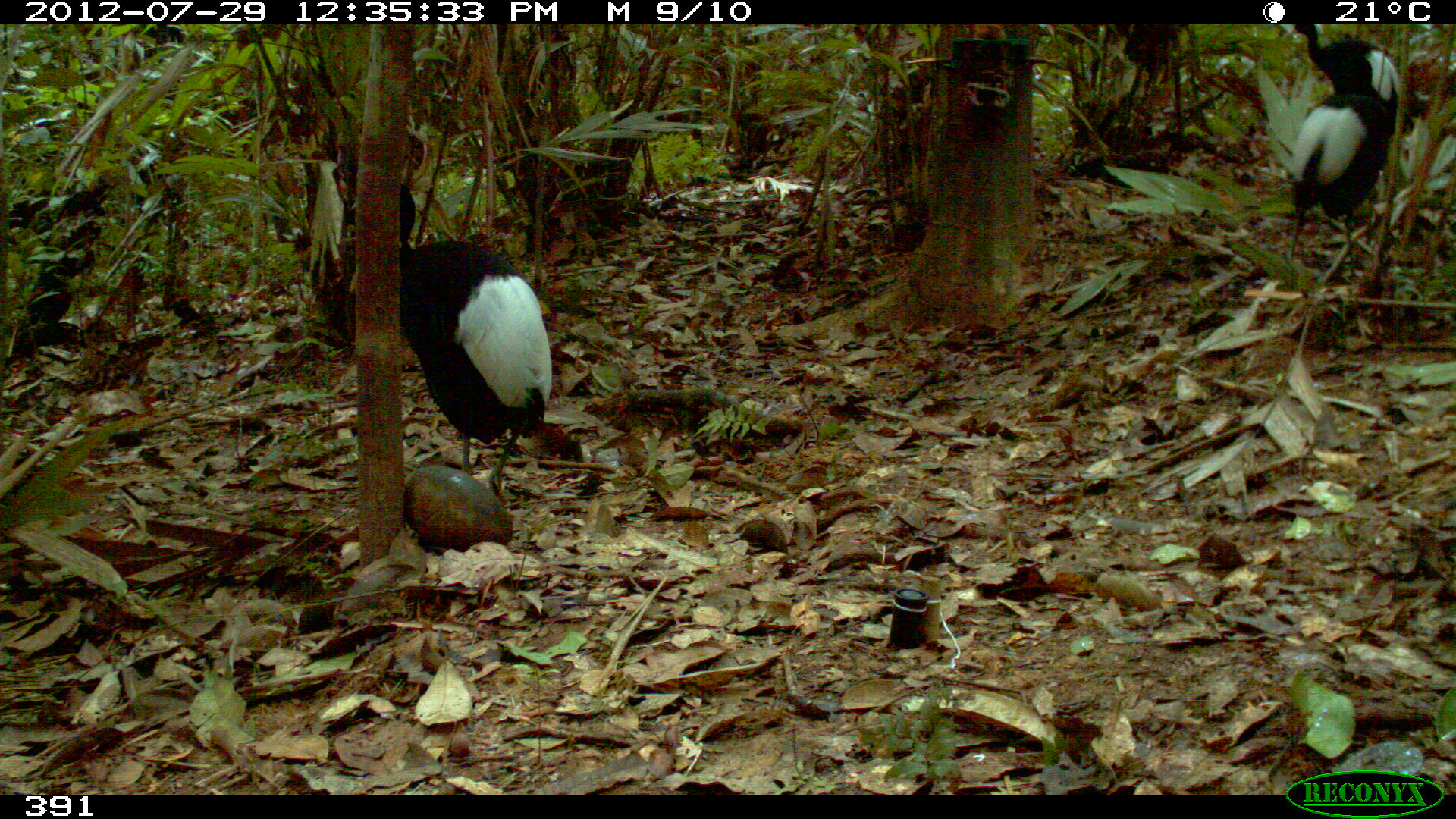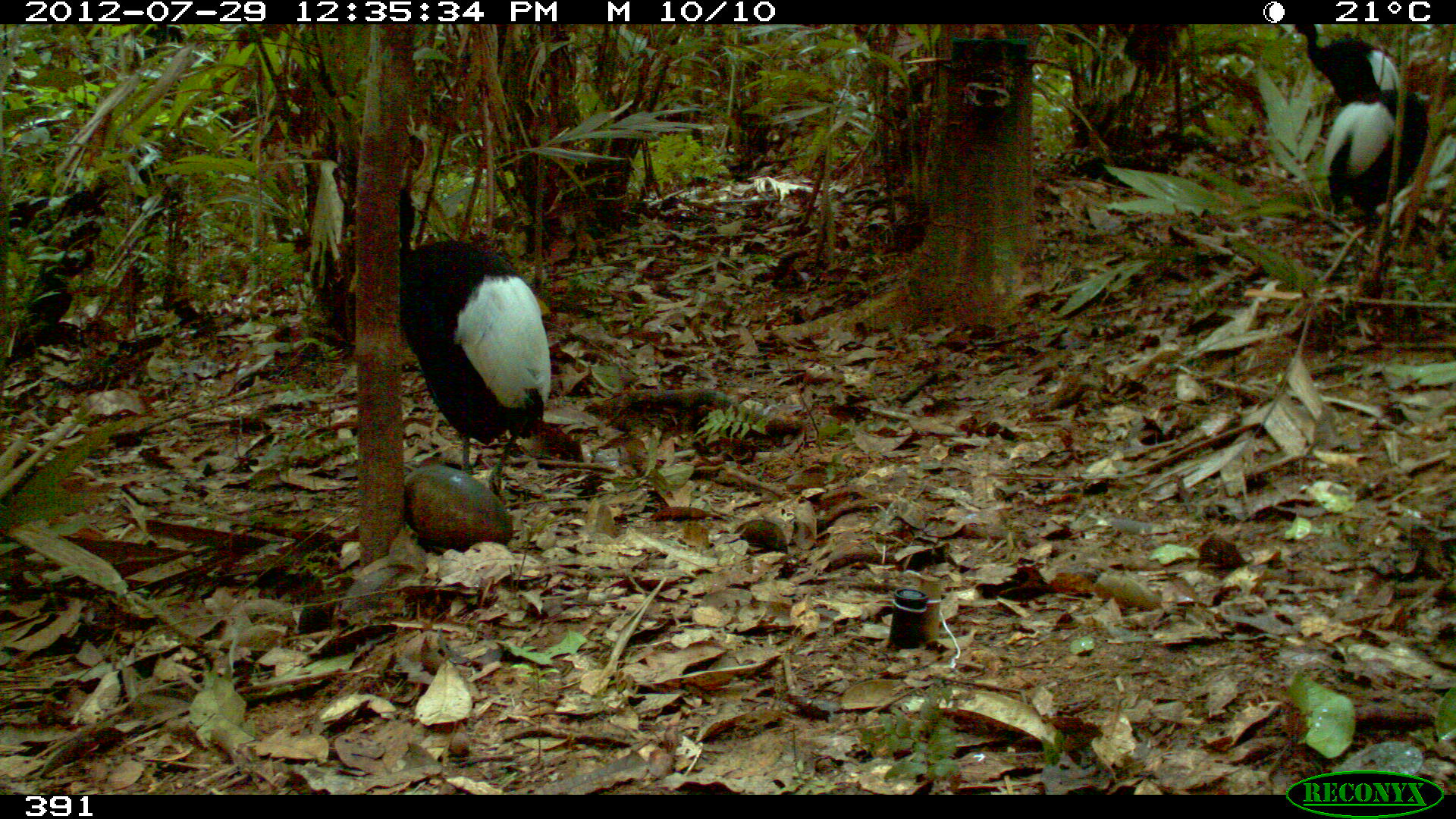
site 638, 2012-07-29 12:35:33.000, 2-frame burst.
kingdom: Animalia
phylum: Chordata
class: Aves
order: Gruiformes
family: Psophiidae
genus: Psophia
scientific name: Psophia leucoptera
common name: pale-winged trumpeter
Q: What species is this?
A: Psophia leucoptera (pale-winged trumpeter).